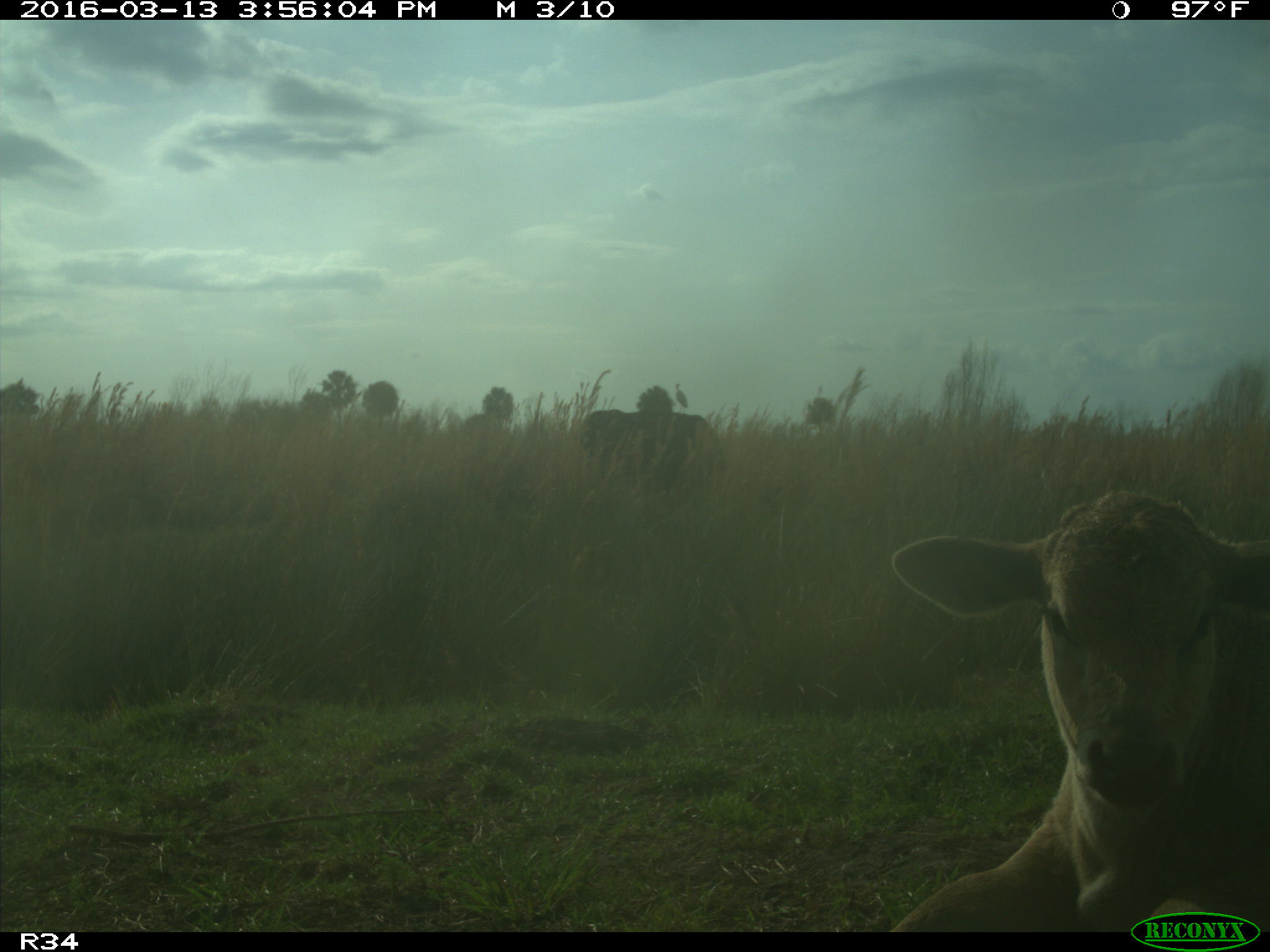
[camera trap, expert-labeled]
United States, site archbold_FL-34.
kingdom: Animalia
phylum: Chordata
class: Mammalia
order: Artiodactyla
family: Bovidae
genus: Bos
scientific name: Bos taurus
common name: domestic cow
Bos taurus (domestic cow).